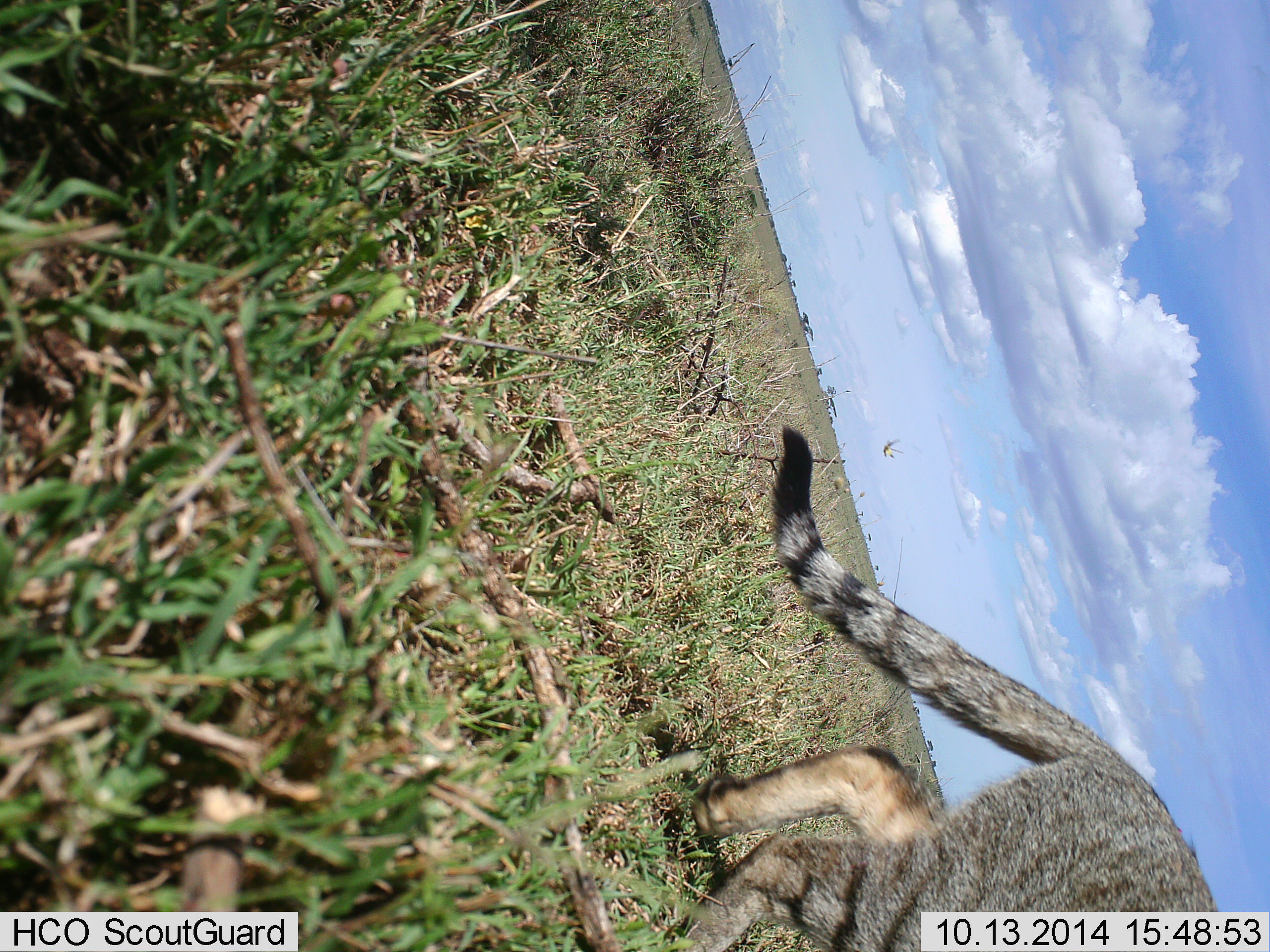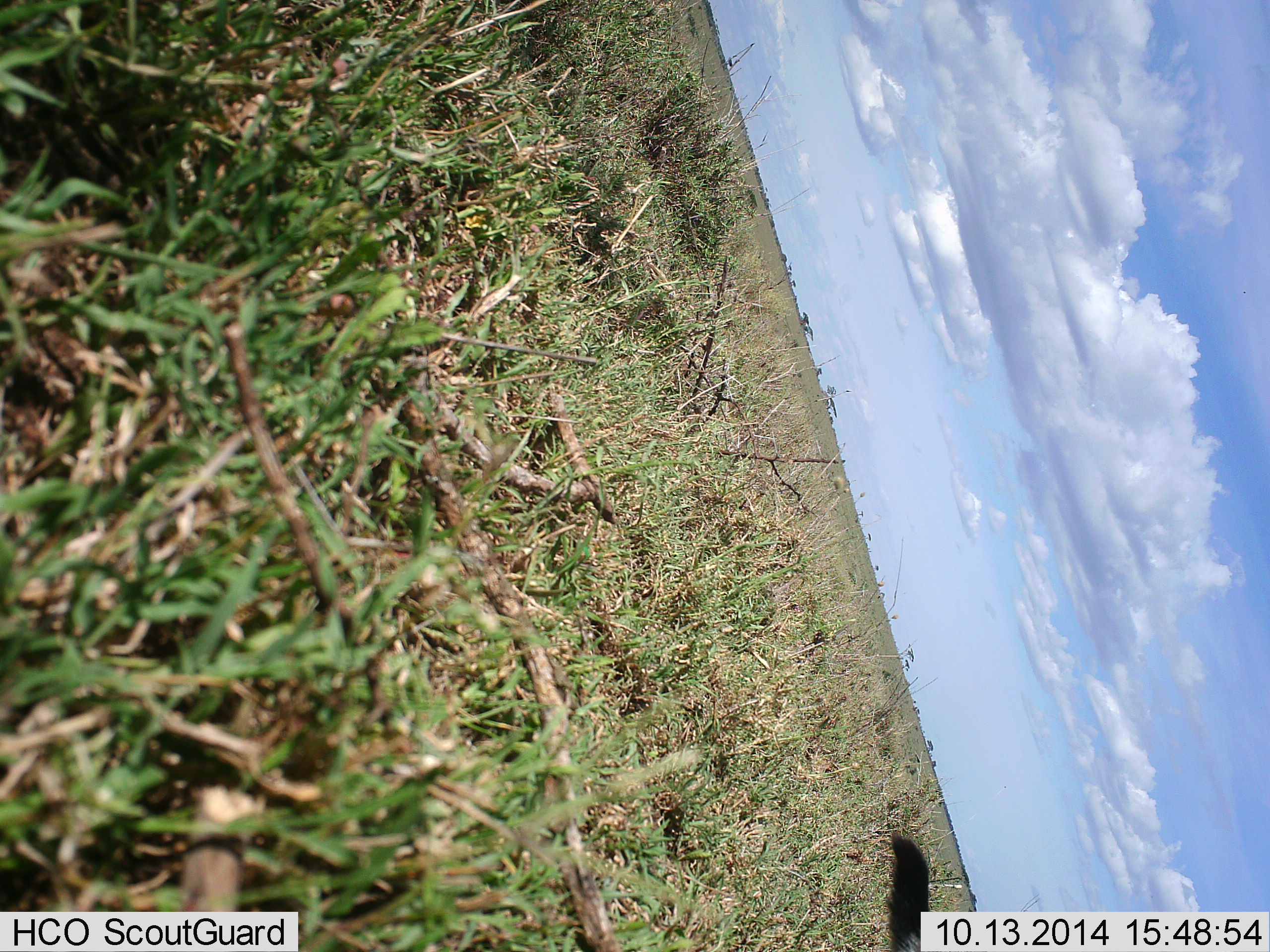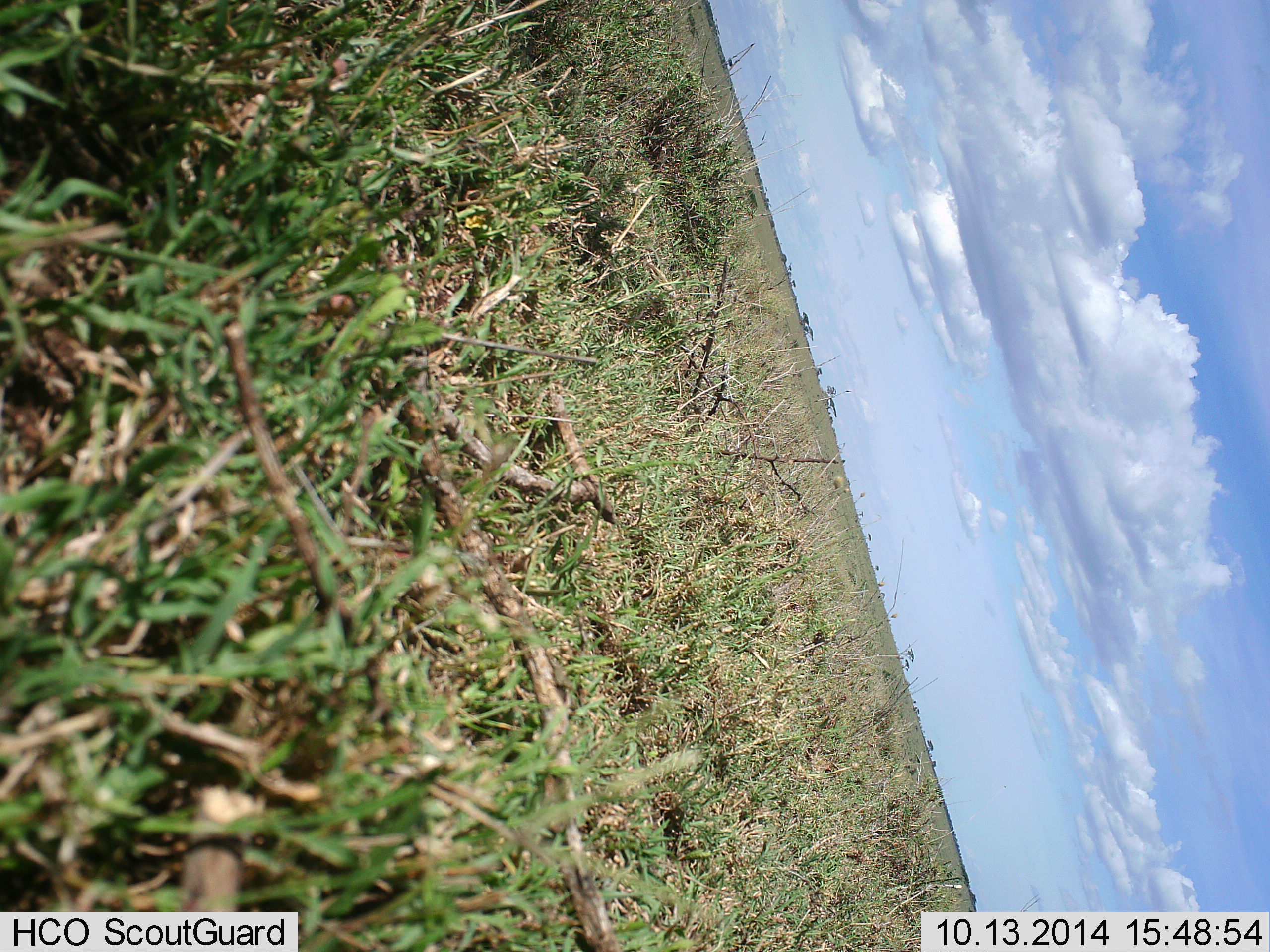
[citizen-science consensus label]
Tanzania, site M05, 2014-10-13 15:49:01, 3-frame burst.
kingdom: Animalia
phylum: Chordata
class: Mammalia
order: Carnivora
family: Felidae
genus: Felis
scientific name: Felis lybica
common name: african wild cat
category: wildcat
Wildcat (african wild cat) (Felis lybica), count 1. Behavior (volunteer vote fractions): standing 0%, resting 0%, moving 100%, interacting 0%. Young present (vote fraction): 0%. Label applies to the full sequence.